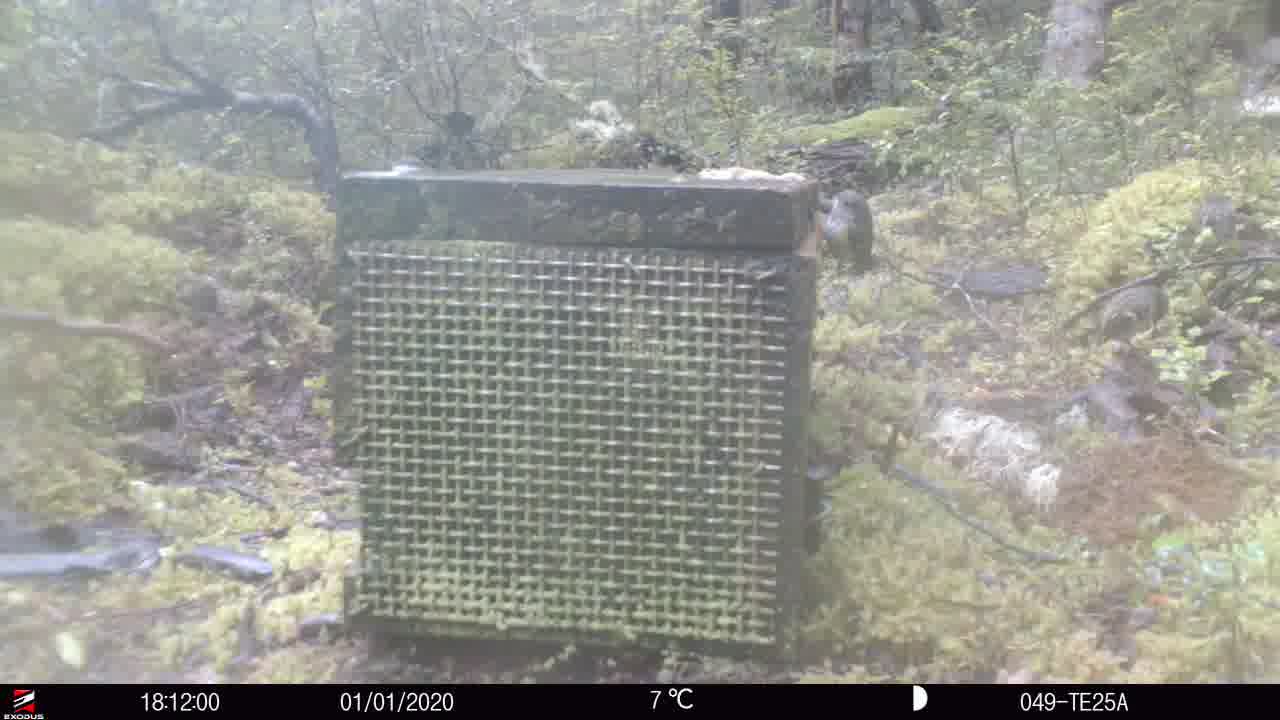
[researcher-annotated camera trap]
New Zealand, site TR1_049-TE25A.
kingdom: Animalia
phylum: Chordata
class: Aves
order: Passeriformes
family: Acanthisittidae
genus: Acanthisitta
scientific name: Acanthisitta chloris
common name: rifleman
Rifleman (Acanthisitta chloris).